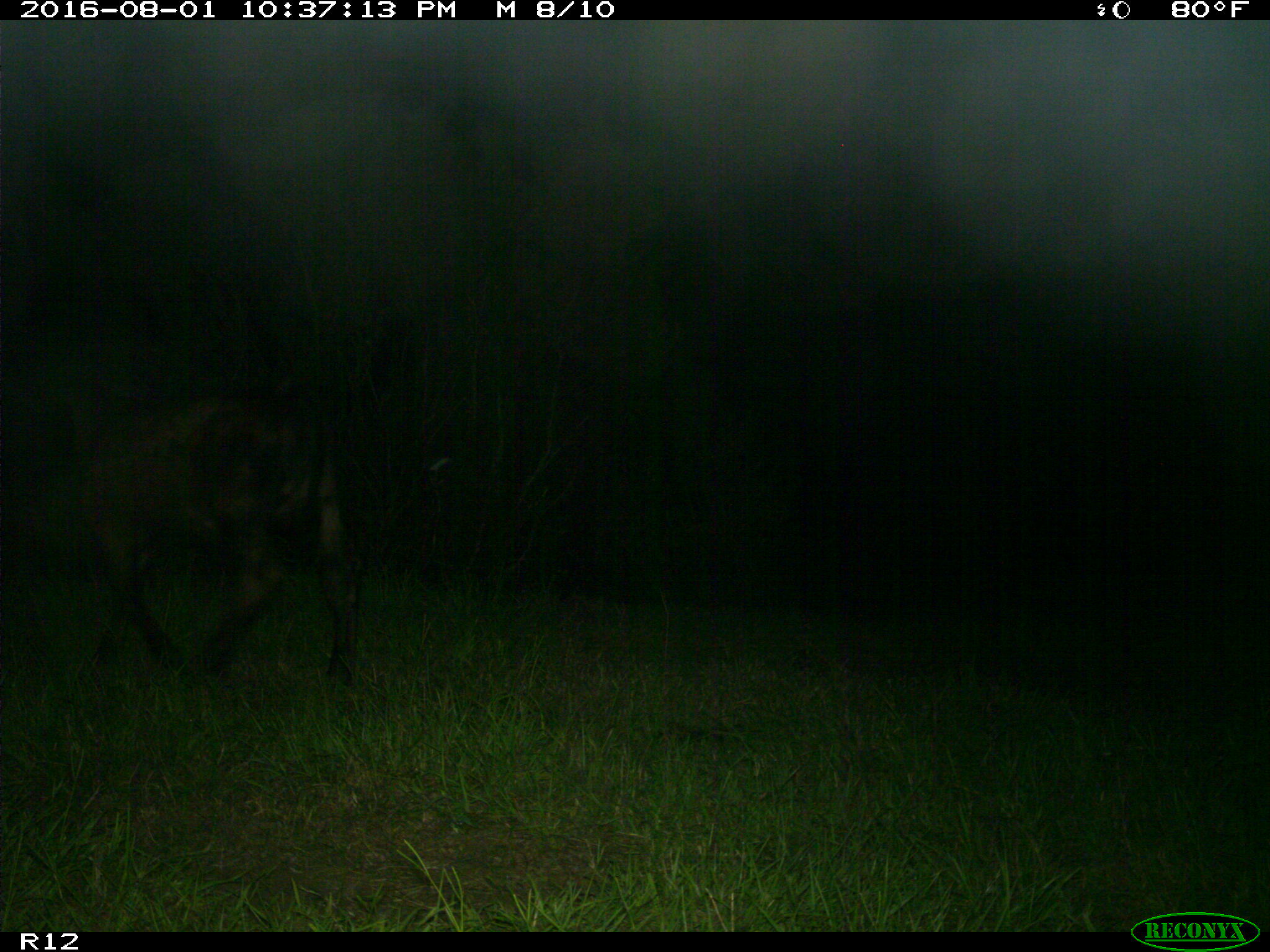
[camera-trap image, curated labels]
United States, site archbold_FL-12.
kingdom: Animalia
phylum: Chordata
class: Mammalia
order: Artiodactyla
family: Bovidae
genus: Bos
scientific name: Bos taurus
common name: domestic cow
Bos taurus (domestic cow).